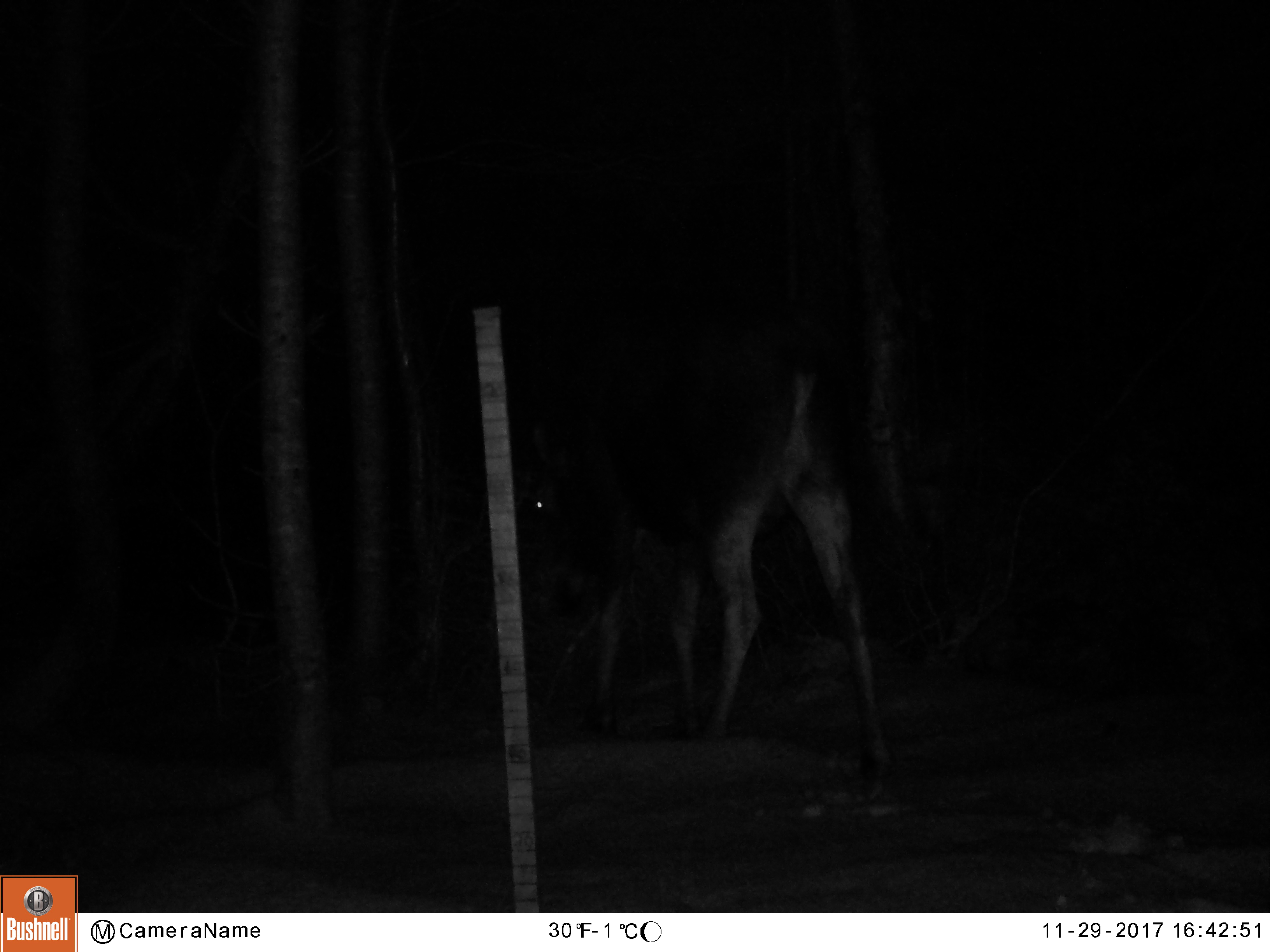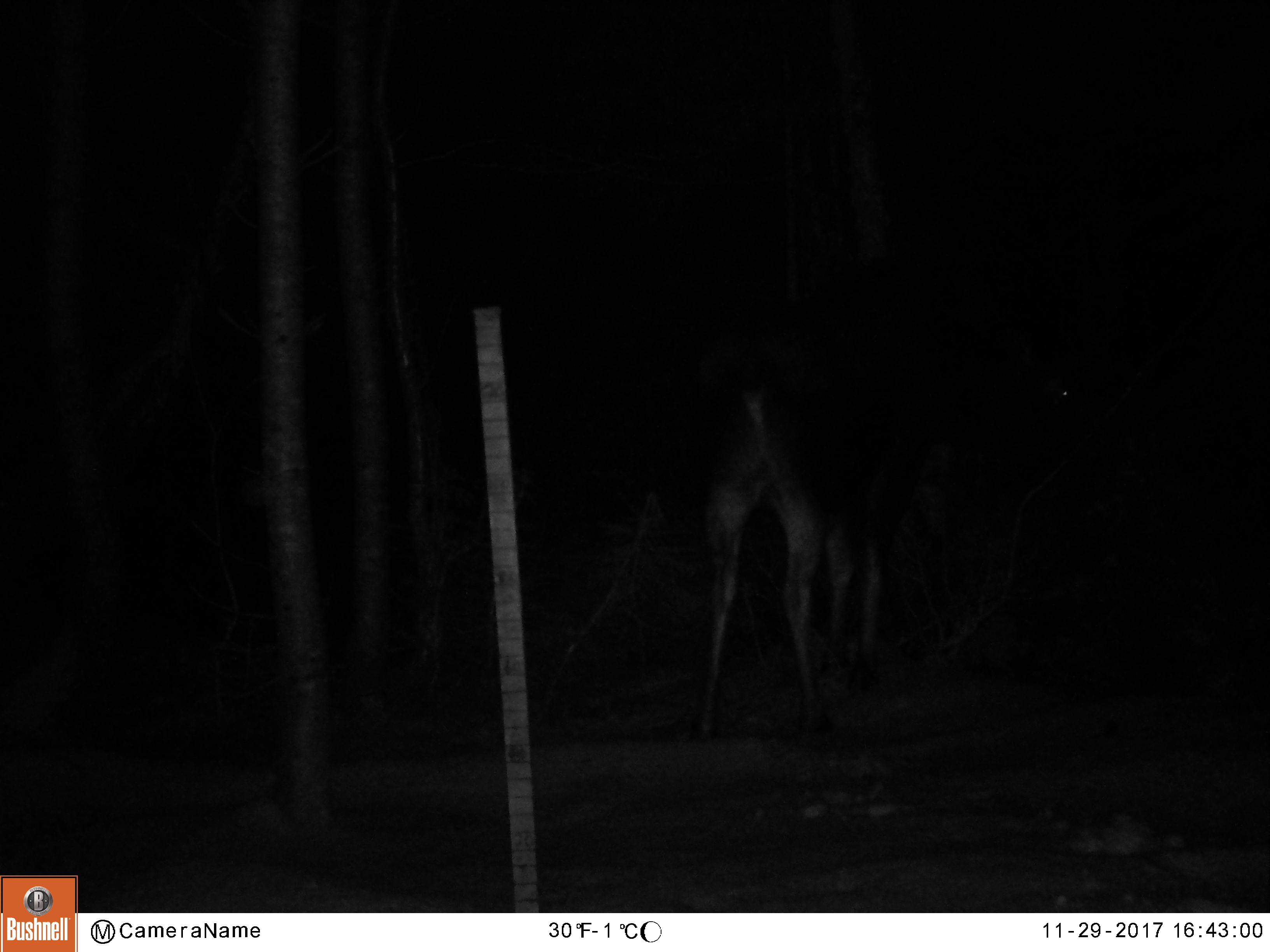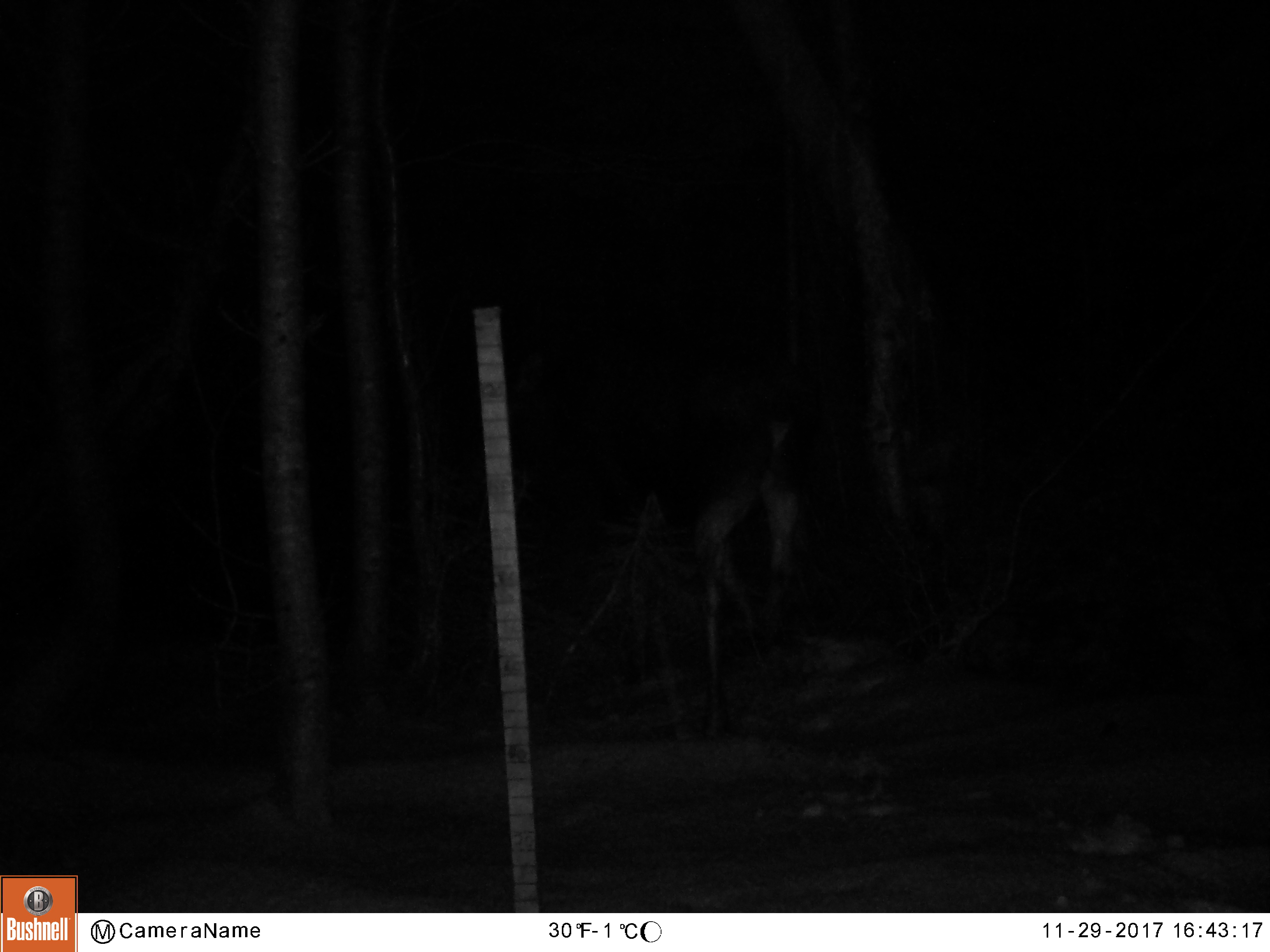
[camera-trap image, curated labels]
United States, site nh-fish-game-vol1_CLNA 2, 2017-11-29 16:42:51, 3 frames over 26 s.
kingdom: Animalia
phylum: Chordata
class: Mammalia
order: Artiodactyla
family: Cervidae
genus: Alces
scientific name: Alces alces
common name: moose